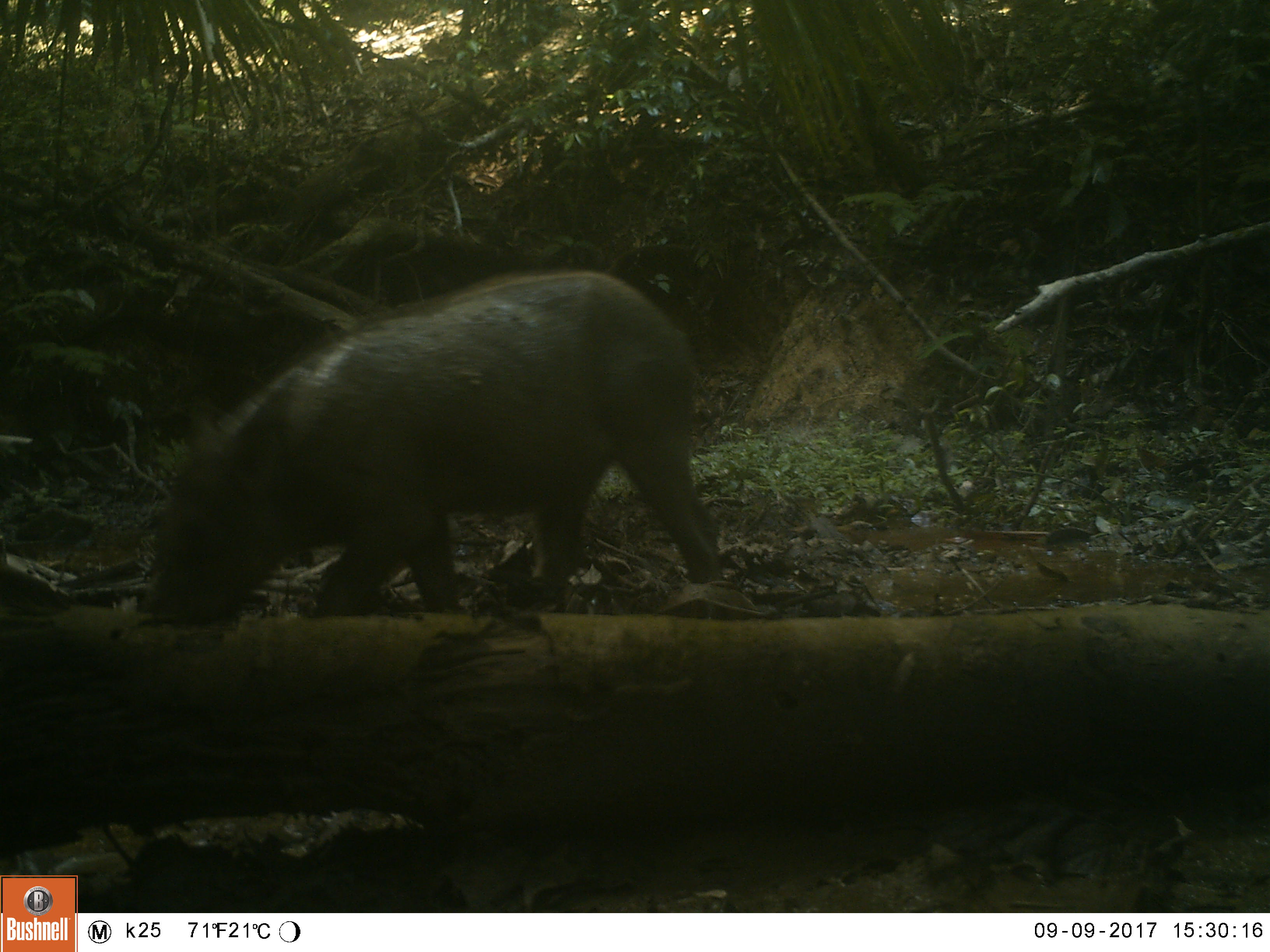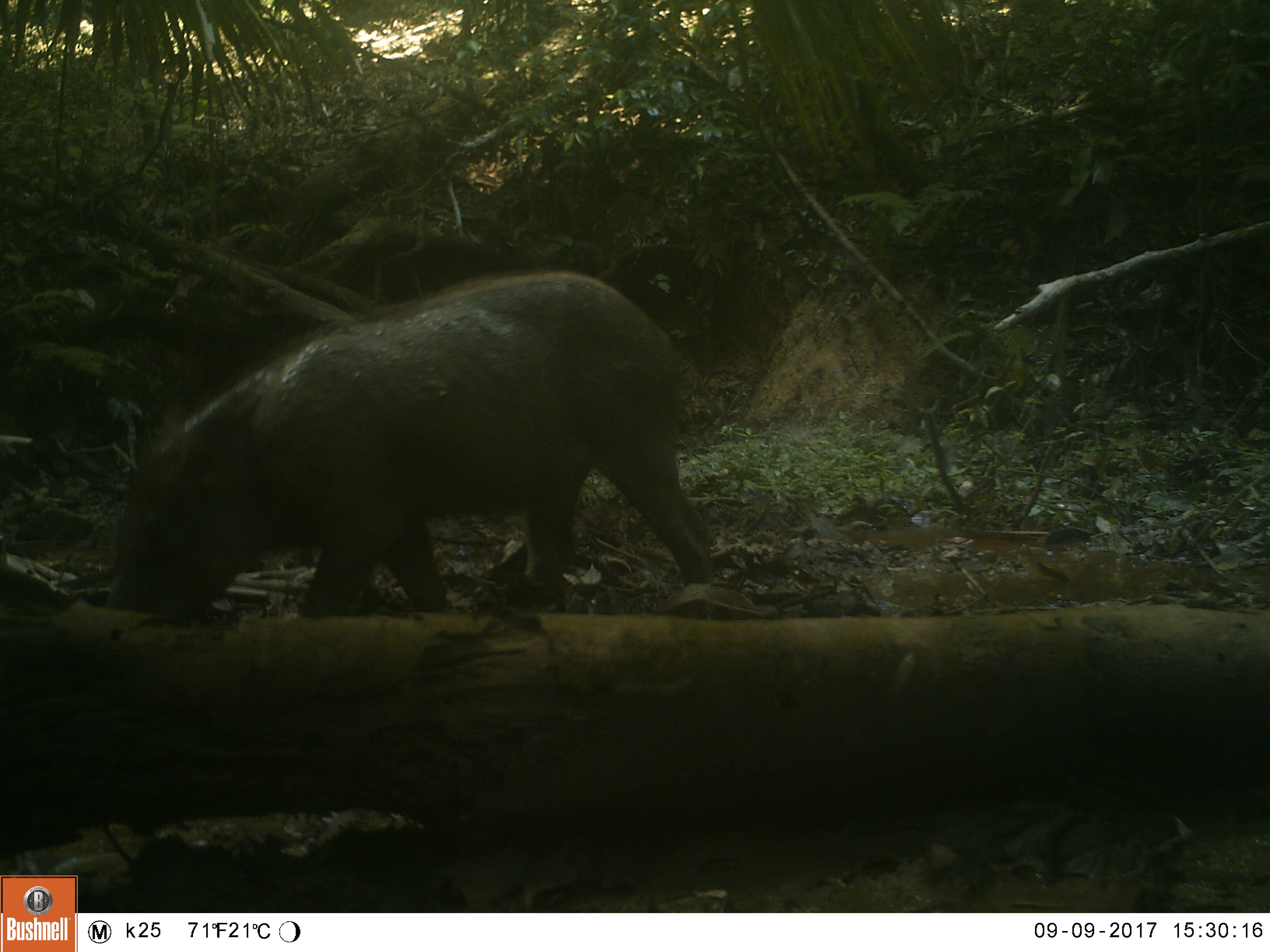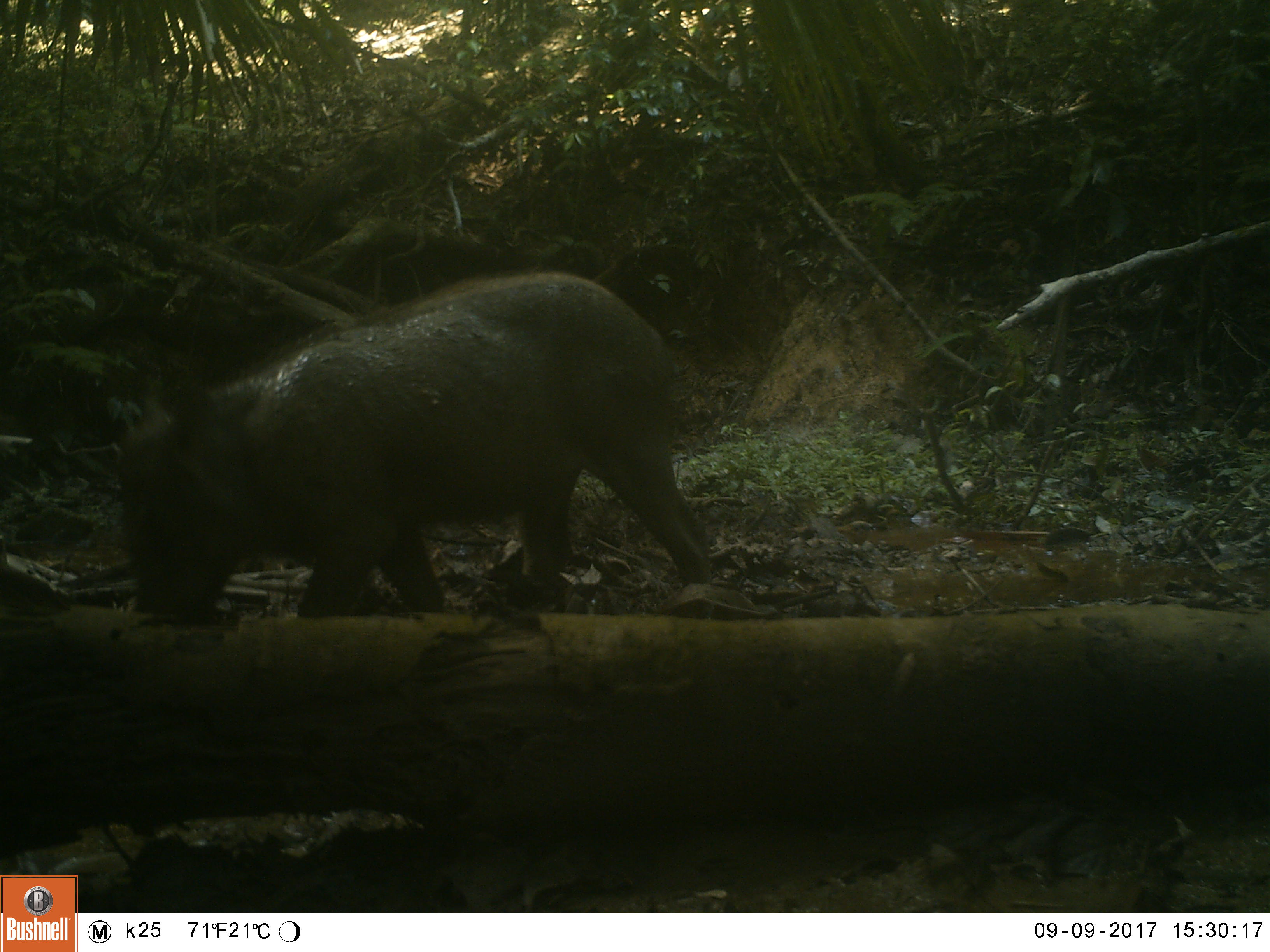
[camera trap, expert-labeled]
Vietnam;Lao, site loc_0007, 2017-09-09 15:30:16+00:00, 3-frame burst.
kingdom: Animalia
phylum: Chordata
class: Mammalia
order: Artiodactyla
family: Suidae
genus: Sus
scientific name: Sus scrofa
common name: eurasian wild pig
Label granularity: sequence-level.